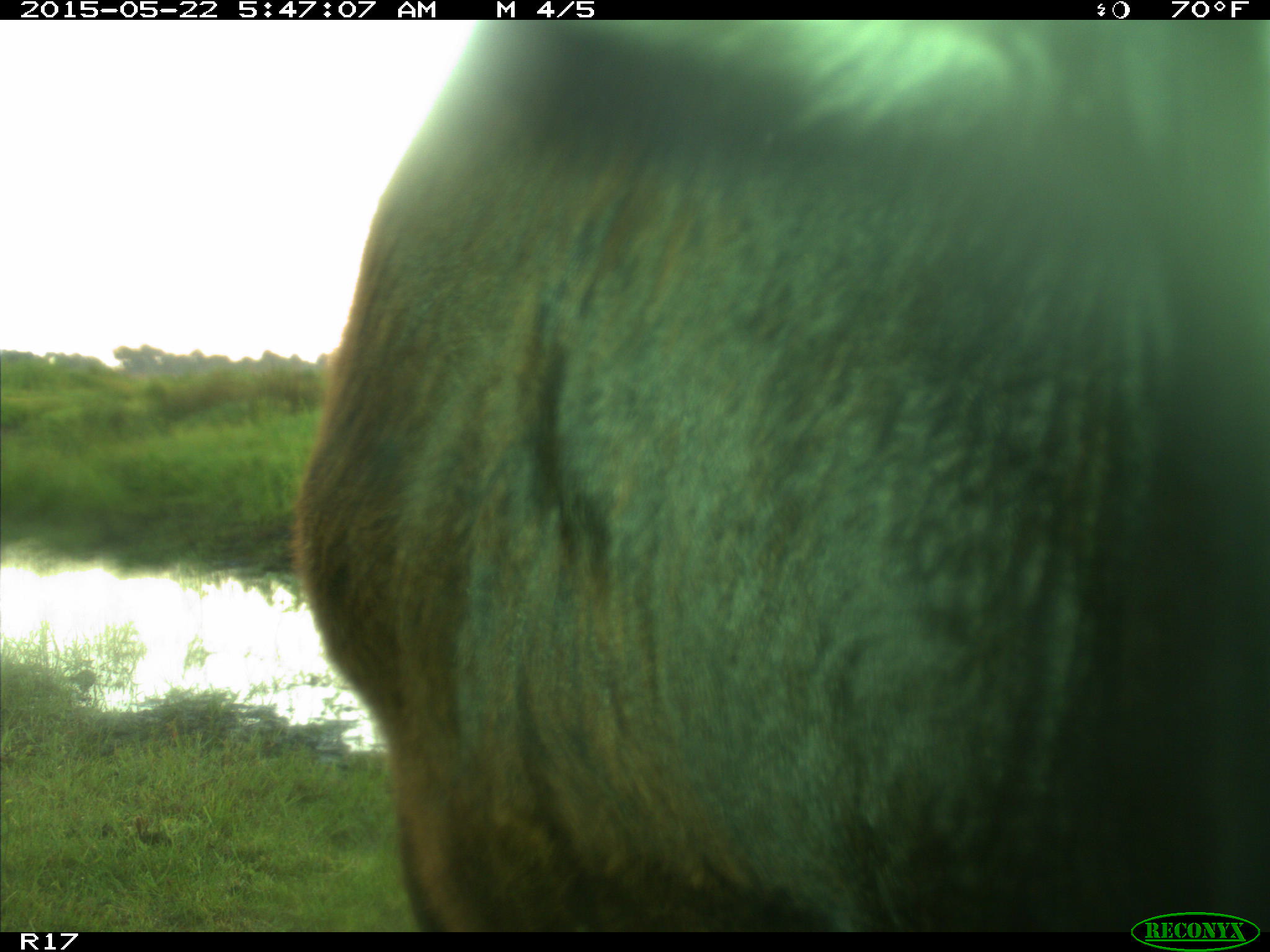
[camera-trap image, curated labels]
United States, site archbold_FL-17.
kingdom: Animalia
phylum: Chordata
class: Mammalia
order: Artiodactyla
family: Bovidae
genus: Bos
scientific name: Bos taurus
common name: domestic cow